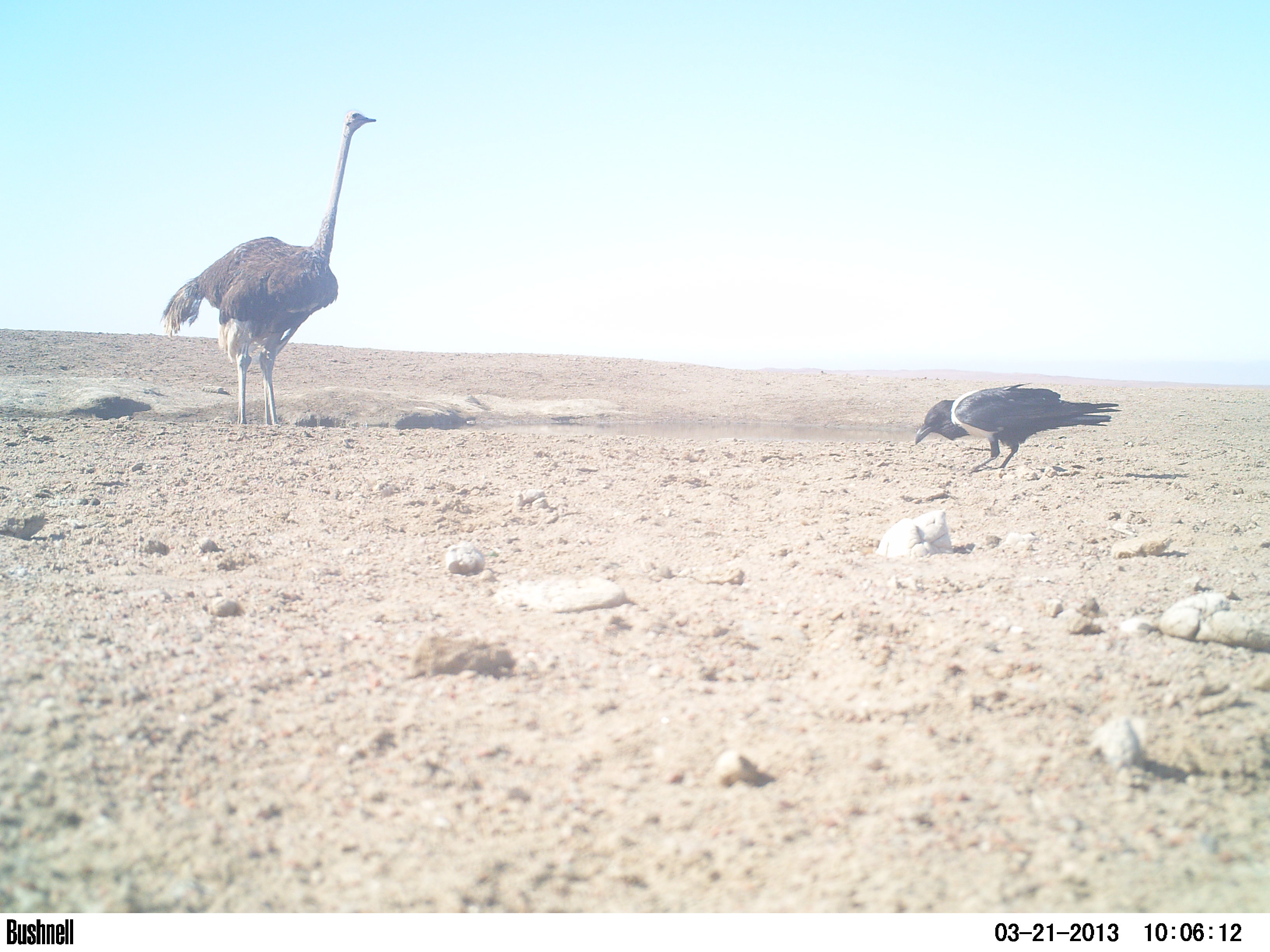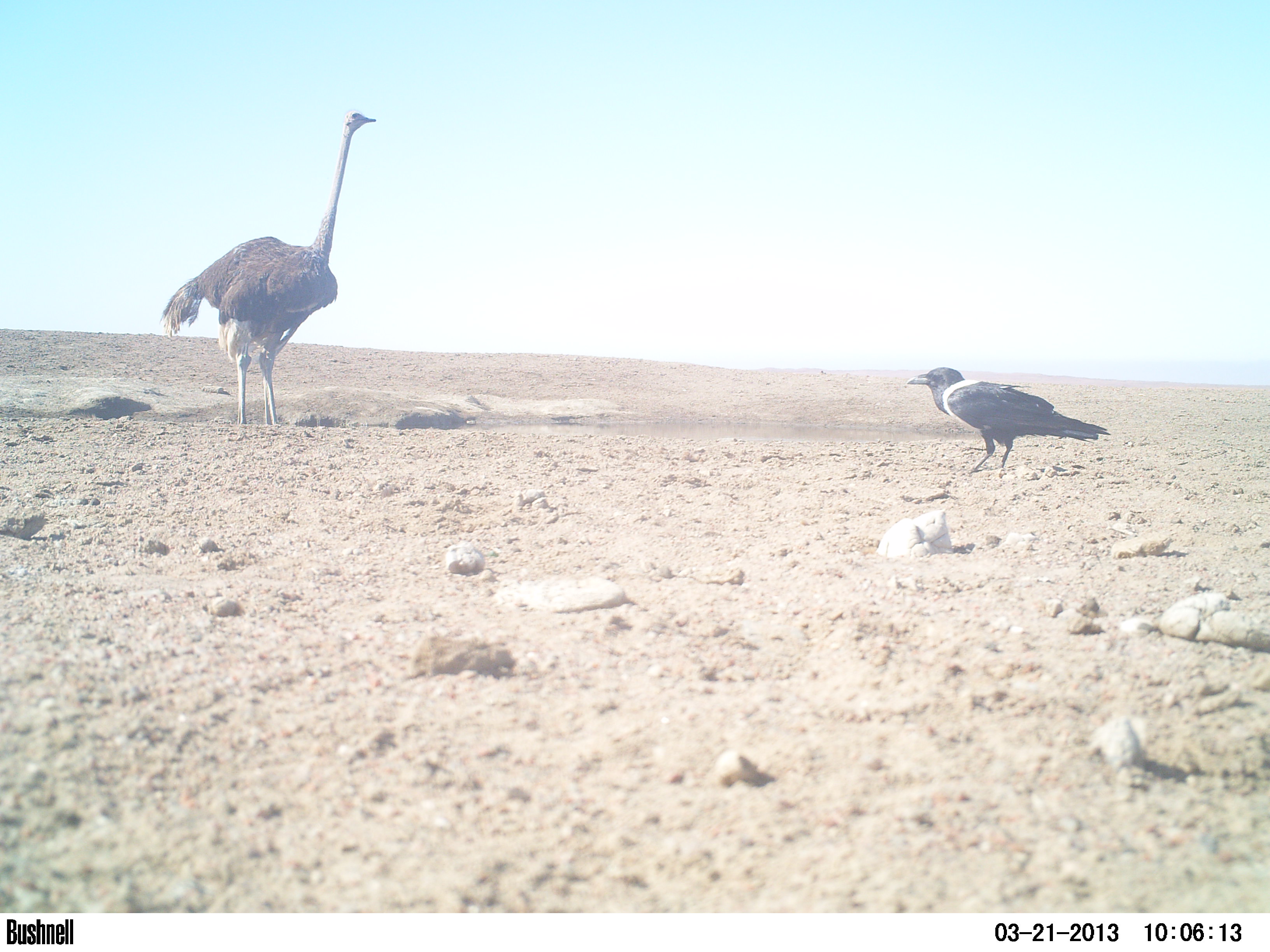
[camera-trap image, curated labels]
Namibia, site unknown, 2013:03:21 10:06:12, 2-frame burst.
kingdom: Animalia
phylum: Chordata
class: Aves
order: Struthioniformes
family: Struthionidae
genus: Struthio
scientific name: Struthio camelus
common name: common ostrich